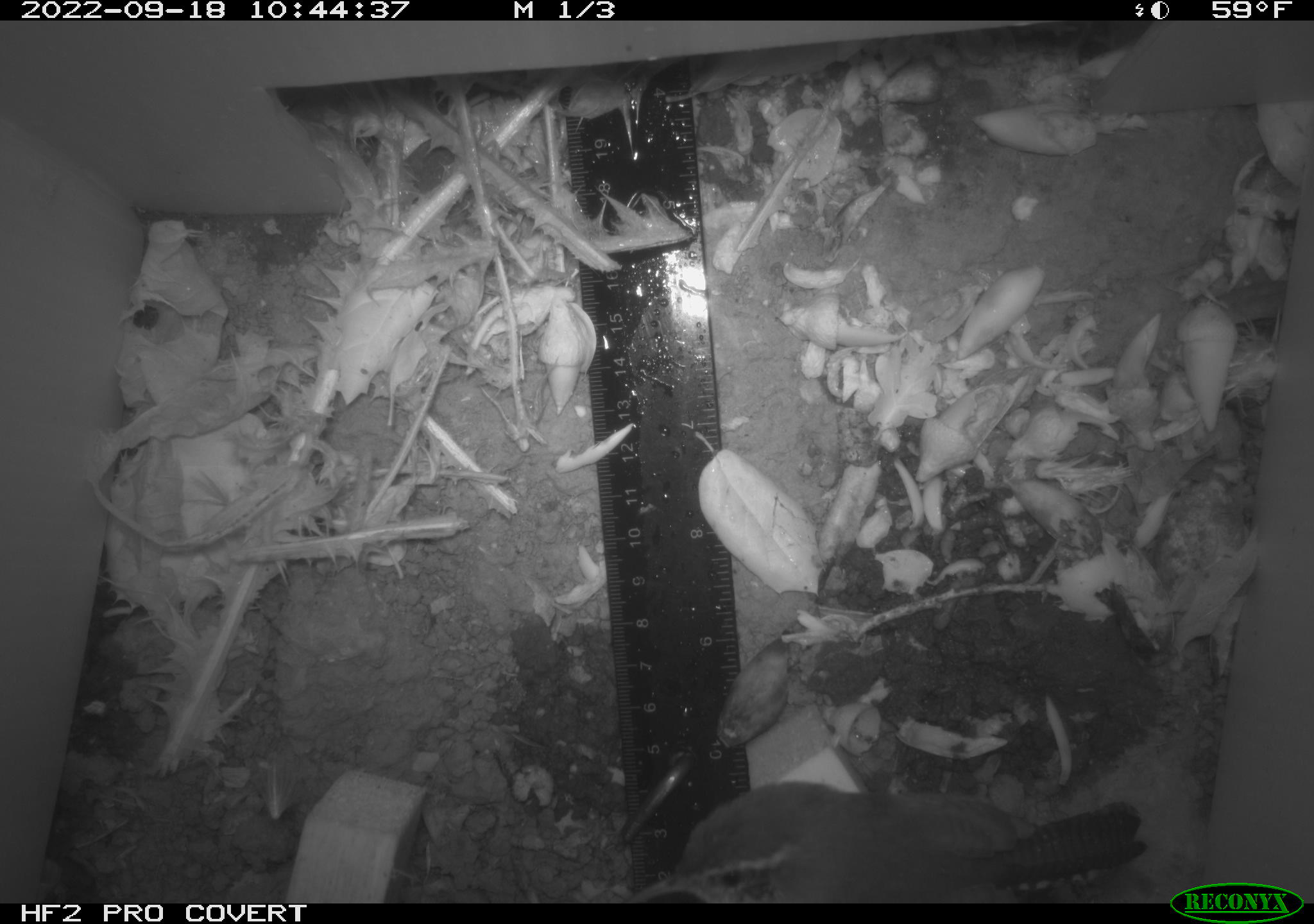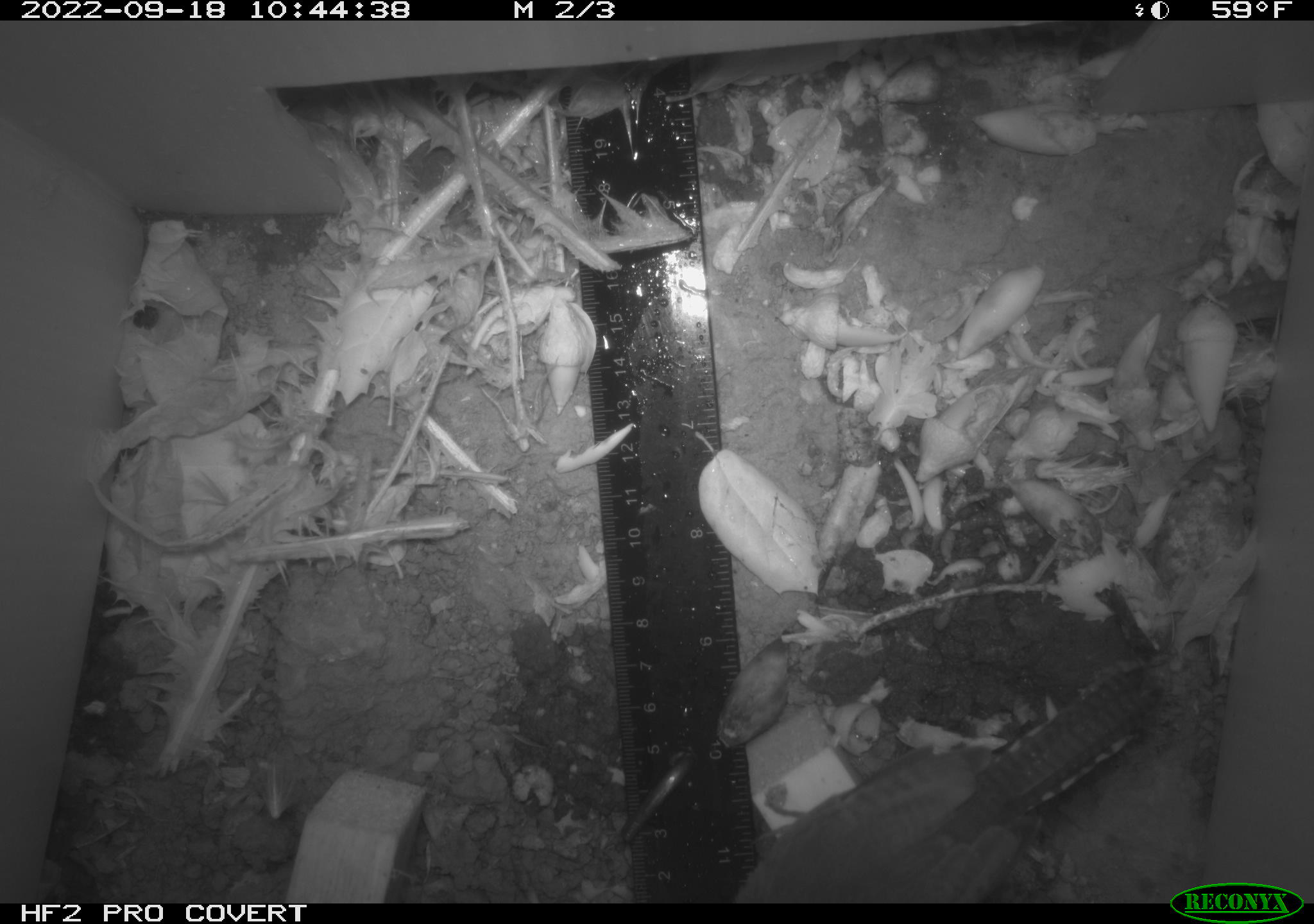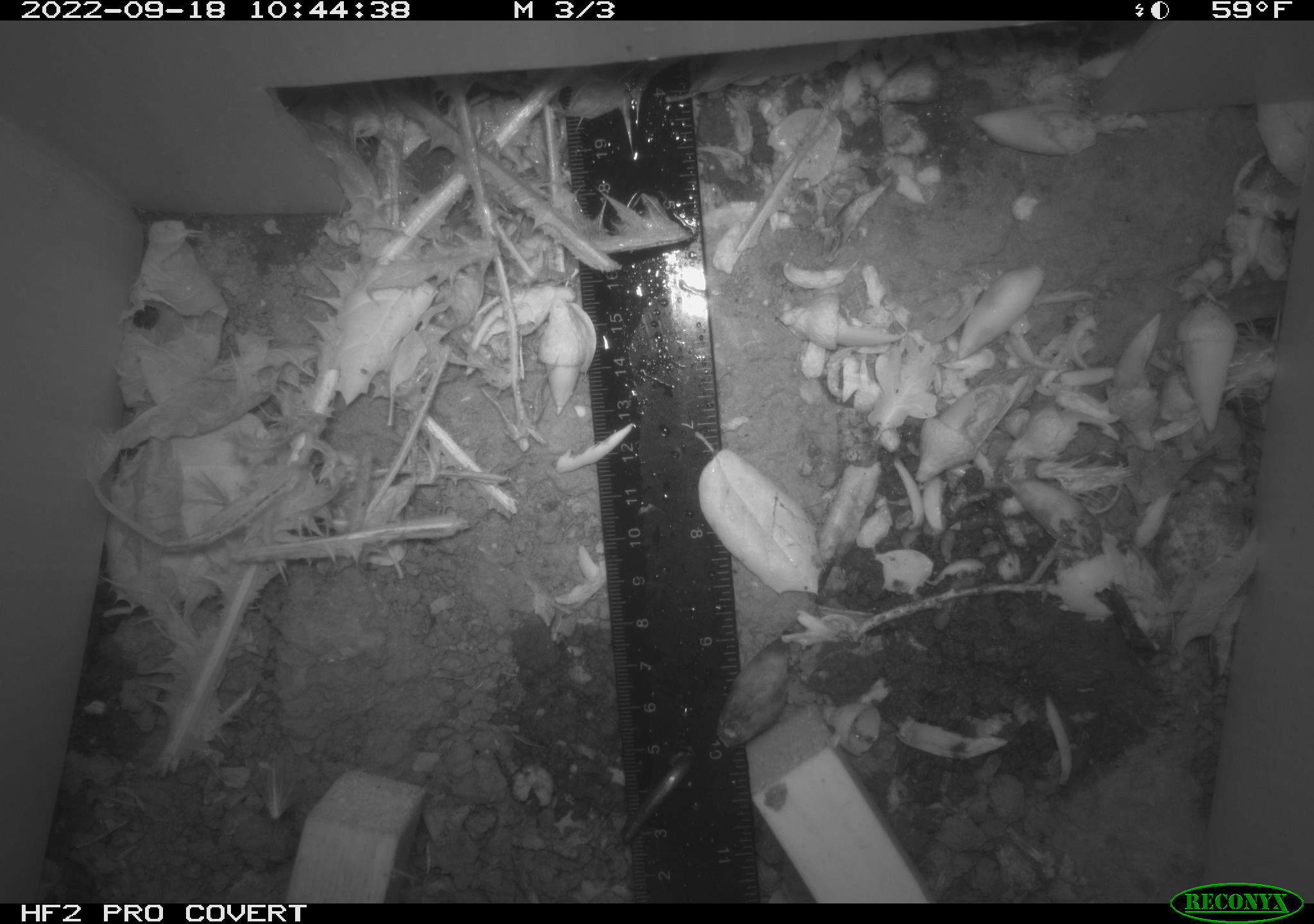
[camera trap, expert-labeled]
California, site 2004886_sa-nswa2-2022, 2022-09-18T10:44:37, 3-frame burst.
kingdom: Animalia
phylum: Chordata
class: Aves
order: Passeriformes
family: Troglodytidae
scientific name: Troglodytidae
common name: wren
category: troglodytidae family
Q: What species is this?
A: Troglodytidae family (wren) (Troglodytidae).